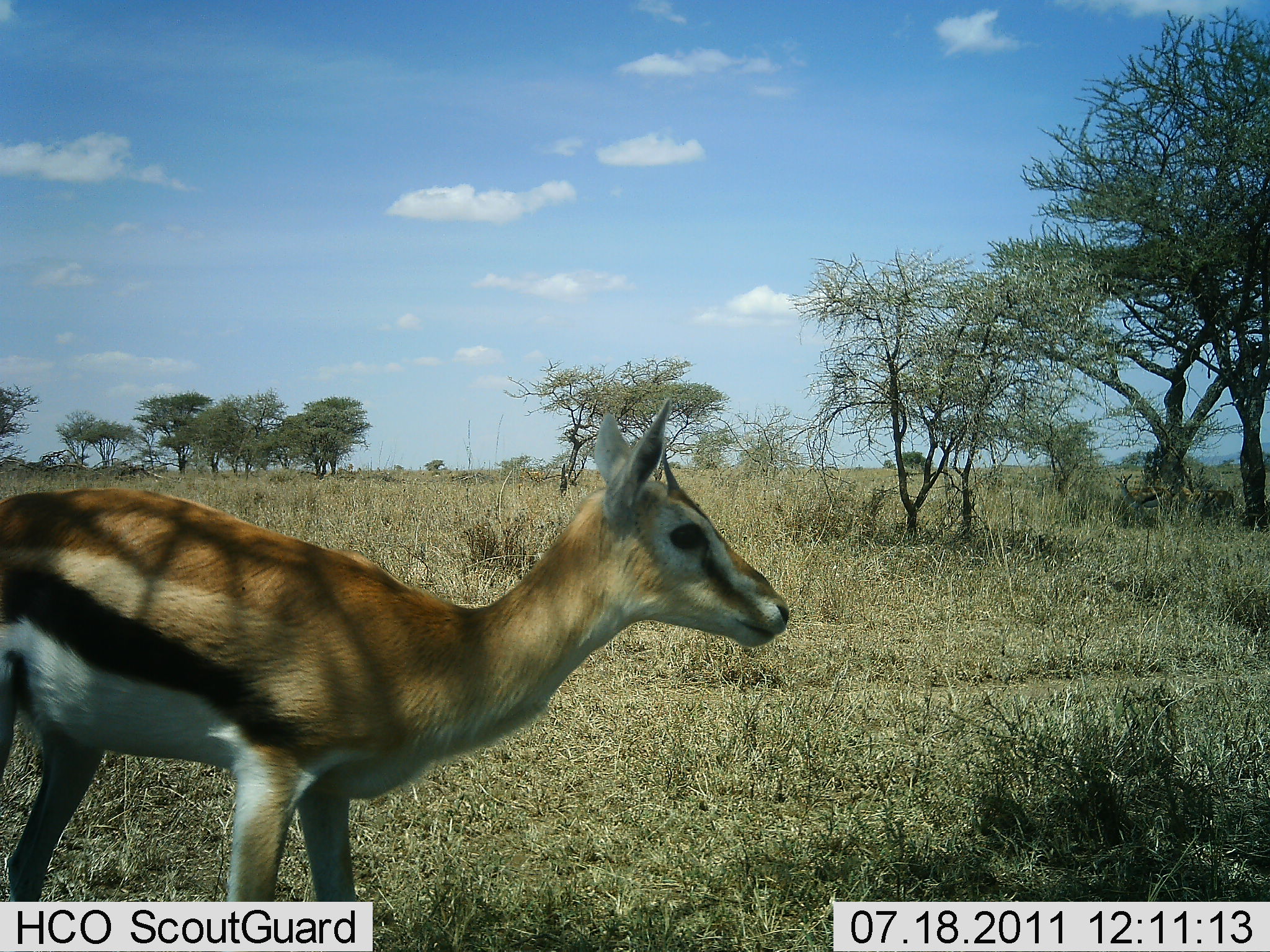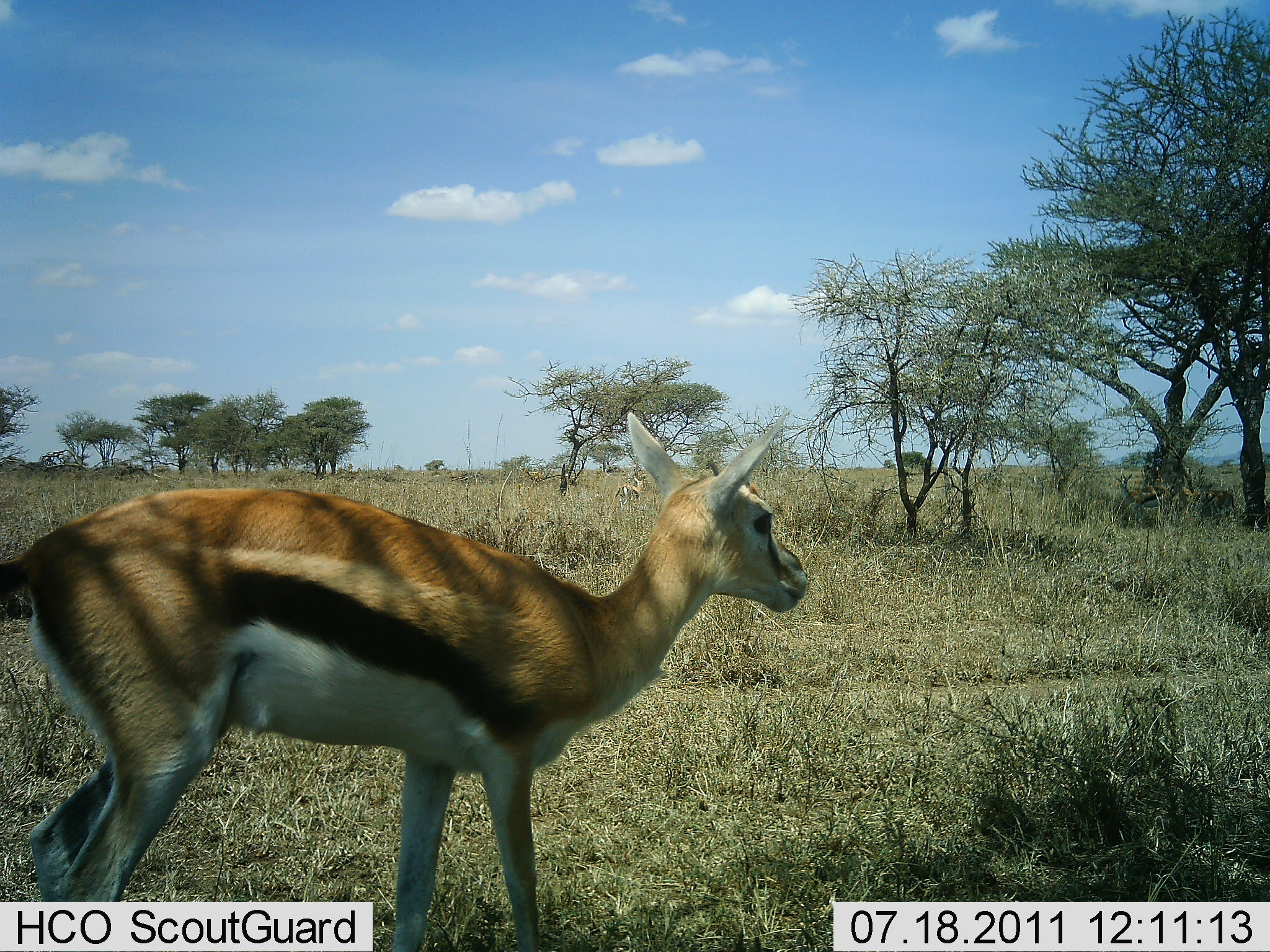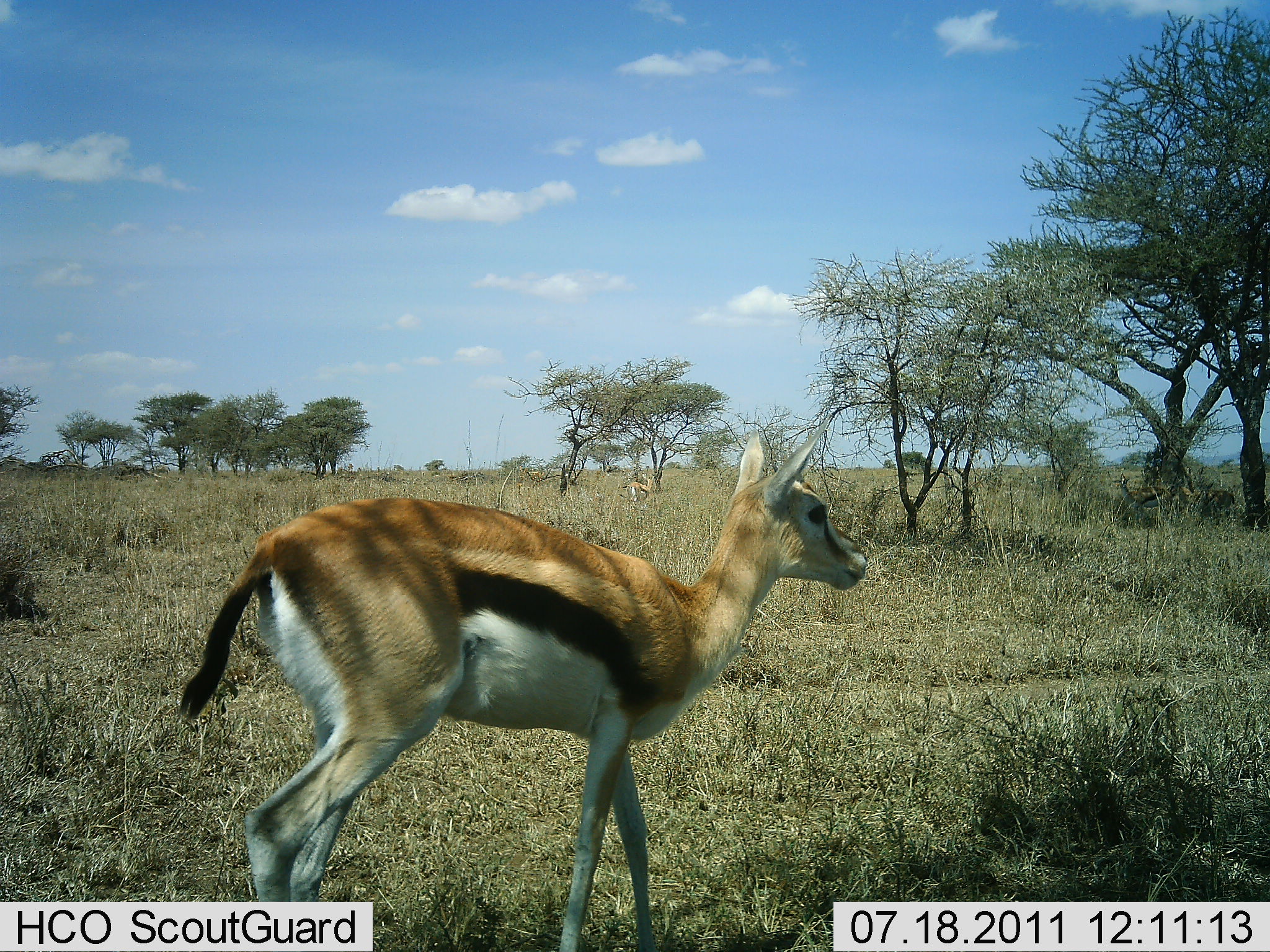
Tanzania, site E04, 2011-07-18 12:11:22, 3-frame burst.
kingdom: Animalia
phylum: Chordata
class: Mammalia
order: Artiodactyla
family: Bovidae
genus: Eudorcas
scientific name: Eudorcas thomsonii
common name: thomson's gazelle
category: gazellethomsons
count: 1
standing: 25%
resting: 0%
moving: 100%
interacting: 0%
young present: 0%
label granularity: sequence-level